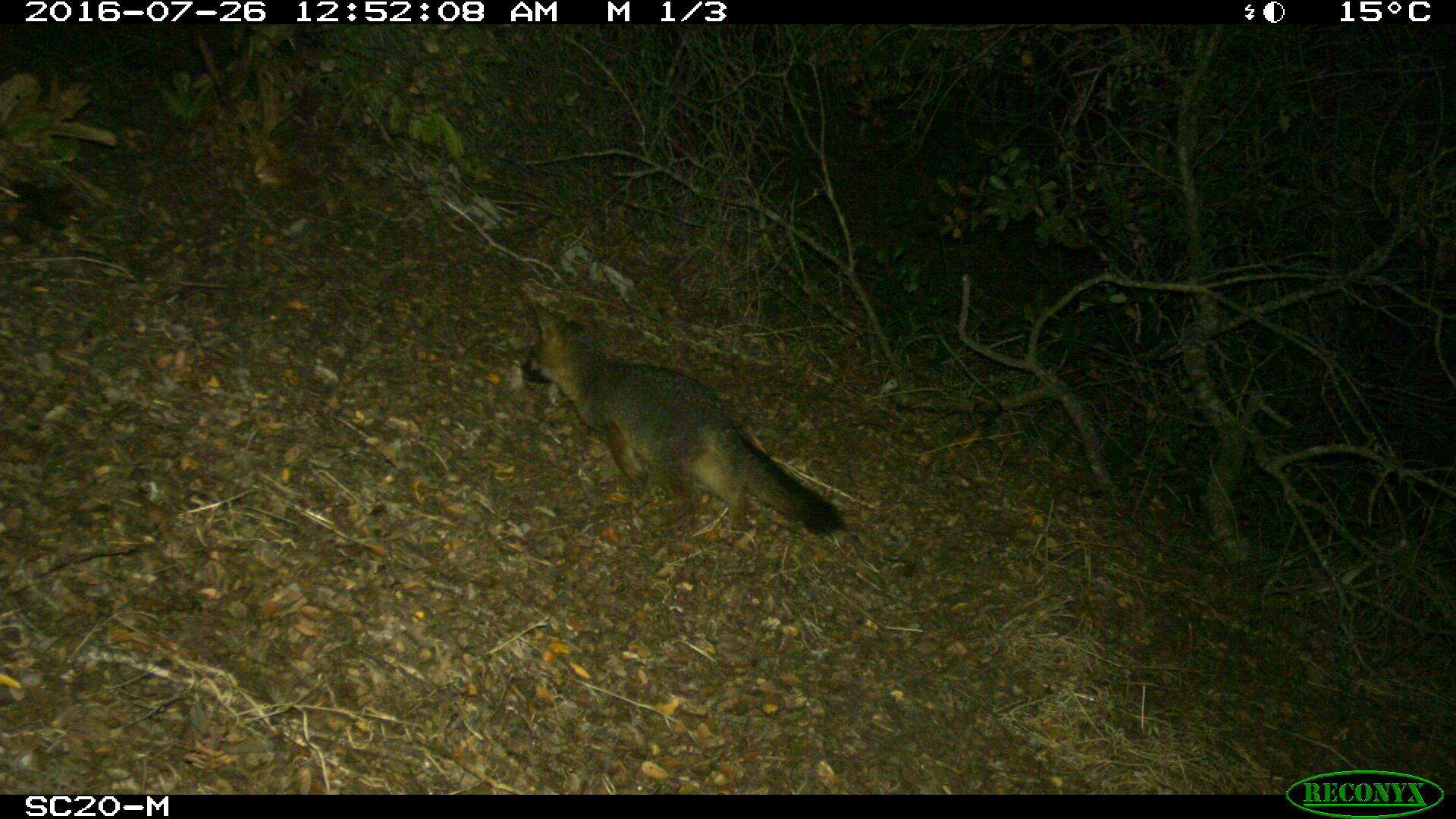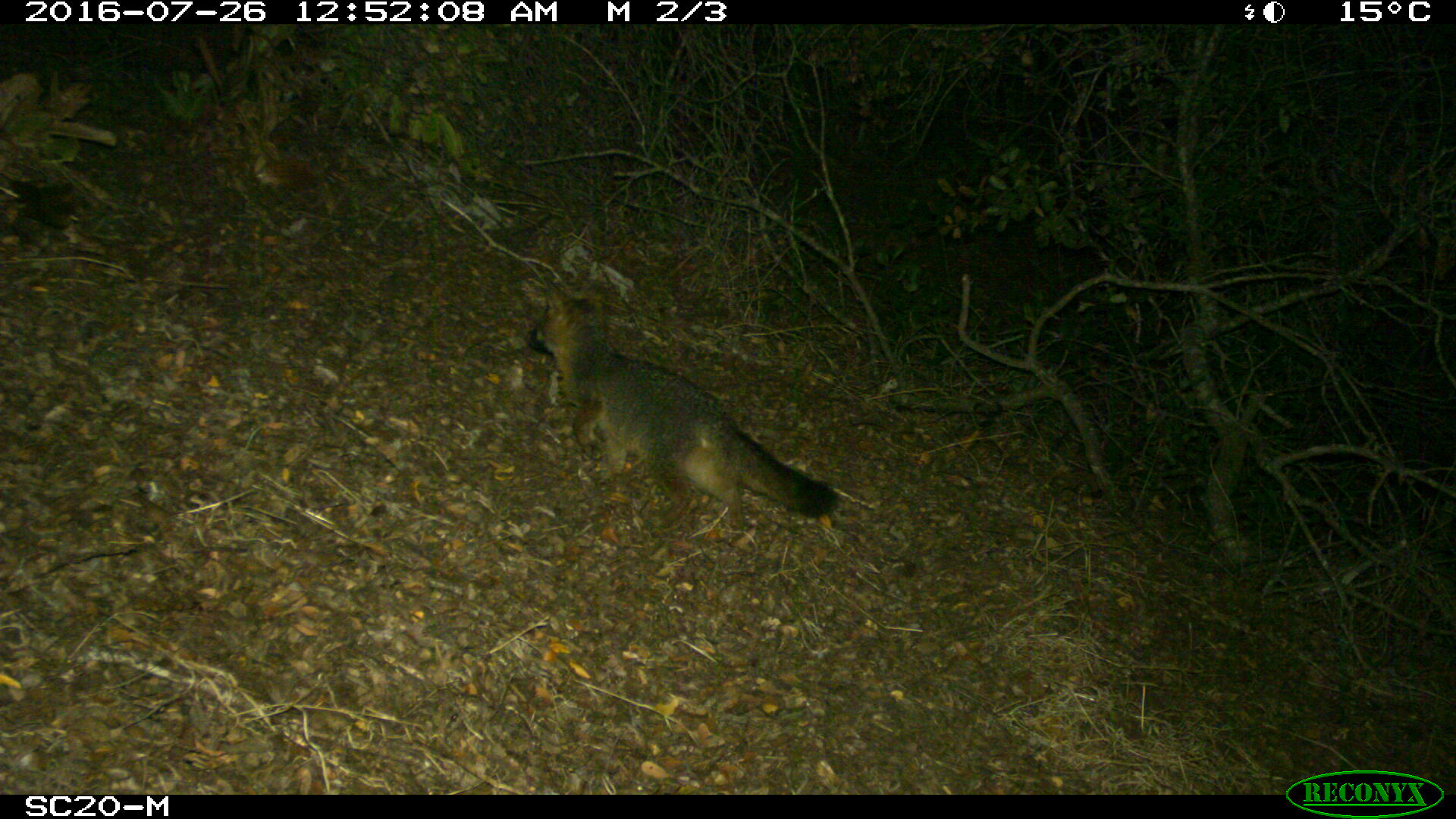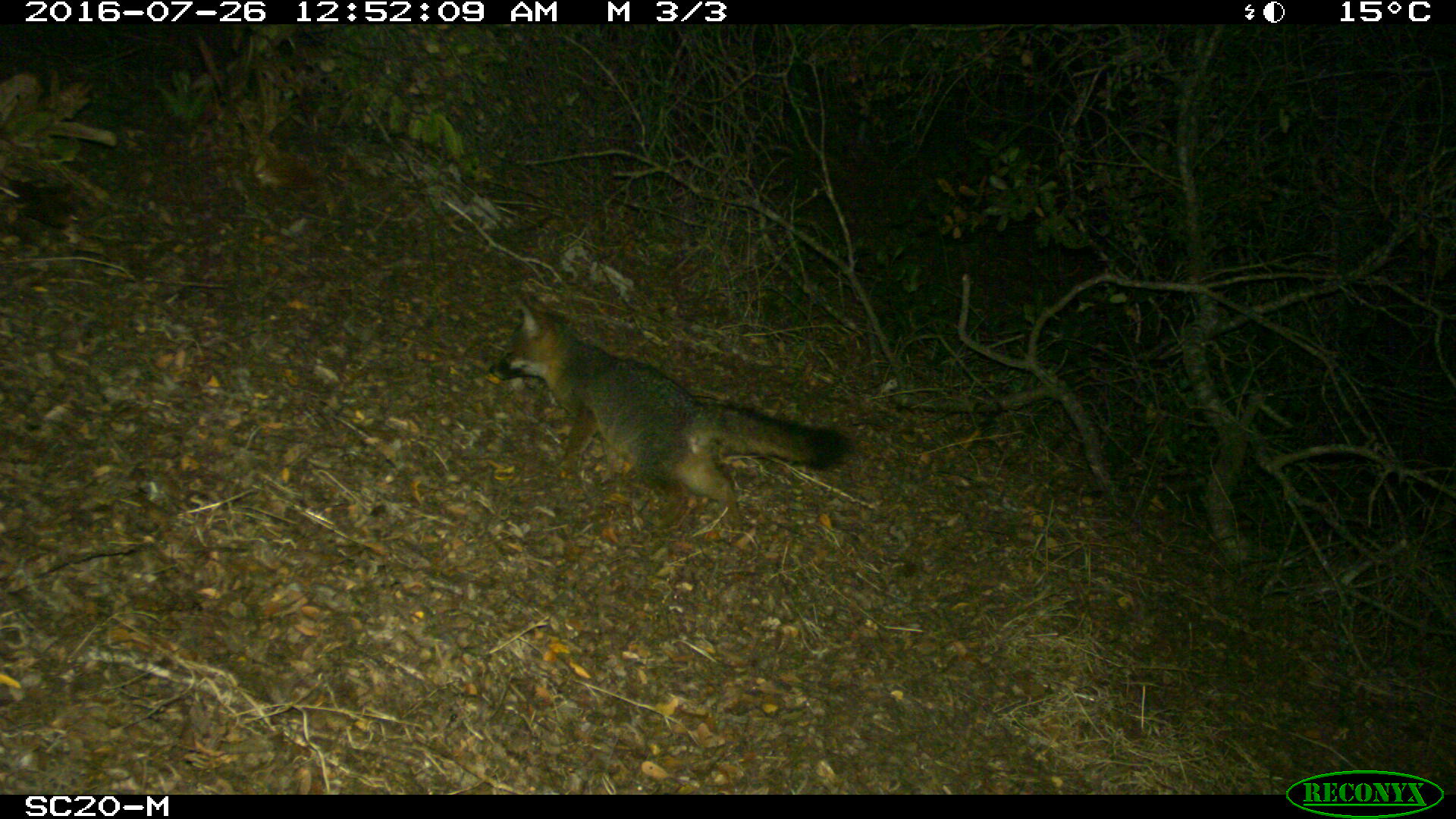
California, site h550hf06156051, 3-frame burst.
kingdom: Animalia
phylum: Chordata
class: Mammalia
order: Carnivora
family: Canidae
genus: Urocyon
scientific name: Urocyon littoralis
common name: island fox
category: fox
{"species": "fox (island fox) (Urocyon littoralis)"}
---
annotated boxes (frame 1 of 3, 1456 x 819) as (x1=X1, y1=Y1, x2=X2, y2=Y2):
fox: (x1=524, y1=303, x2=846, y2=540)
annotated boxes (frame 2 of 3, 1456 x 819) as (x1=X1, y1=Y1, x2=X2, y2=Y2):
fox: (x1=521, y1=275, x2=841, y2=534)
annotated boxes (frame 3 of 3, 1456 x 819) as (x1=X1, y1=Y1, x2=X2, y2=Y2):
fox: (x1=487, y1=296, x2=852, y2=545)